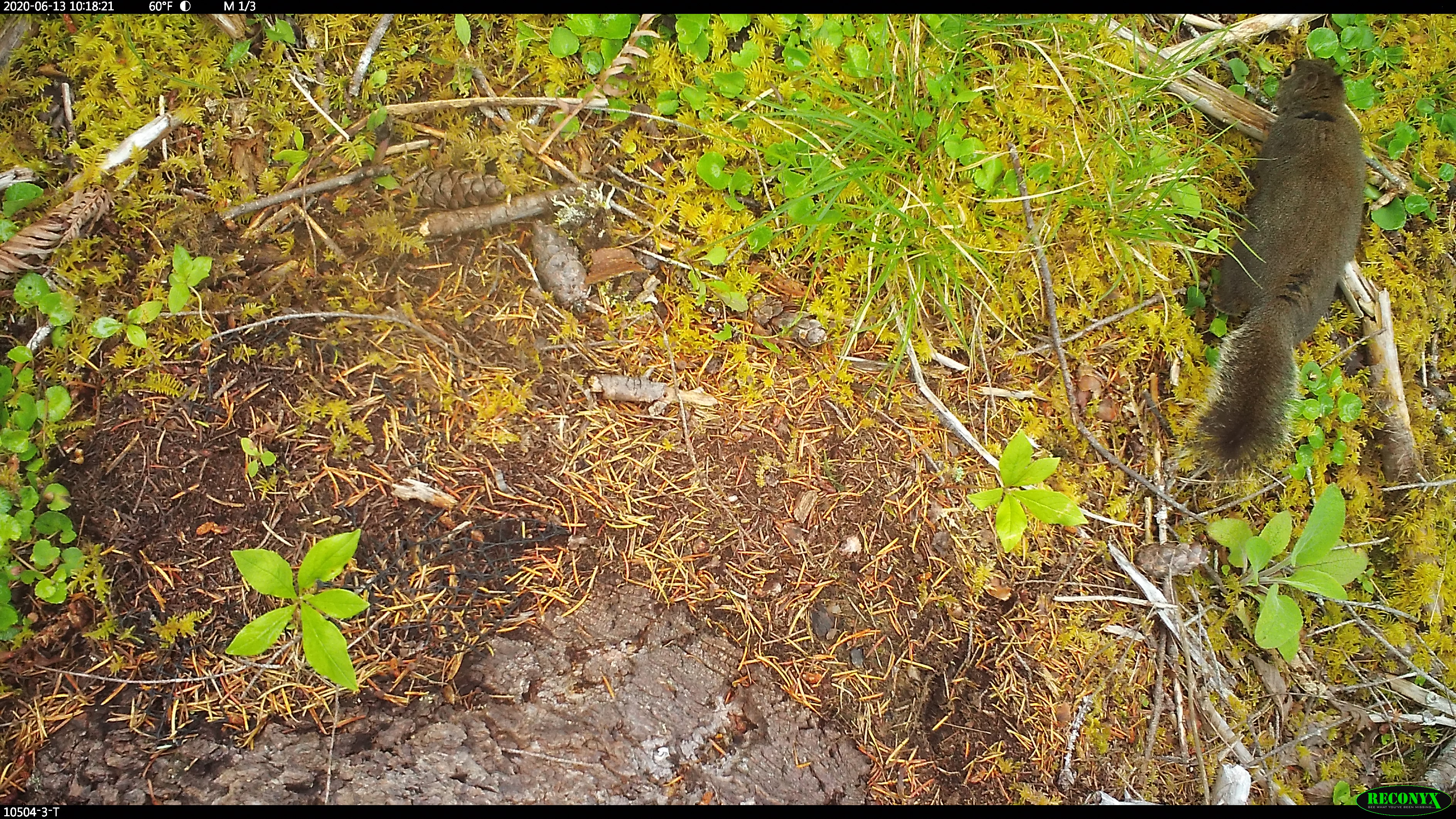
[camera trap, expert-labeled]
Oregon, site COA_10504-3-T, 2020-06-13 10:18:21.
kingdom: Animalia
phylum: Chordata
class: Mammalia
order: Rodentia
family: Sciuridae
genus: Tamiasciurus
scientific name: Tamiasciurus douglasii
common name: douglas squirrel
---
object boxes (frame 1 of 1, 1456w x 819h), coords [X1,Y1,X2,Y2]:
douglas squirrel: [1196,52,1369,470]